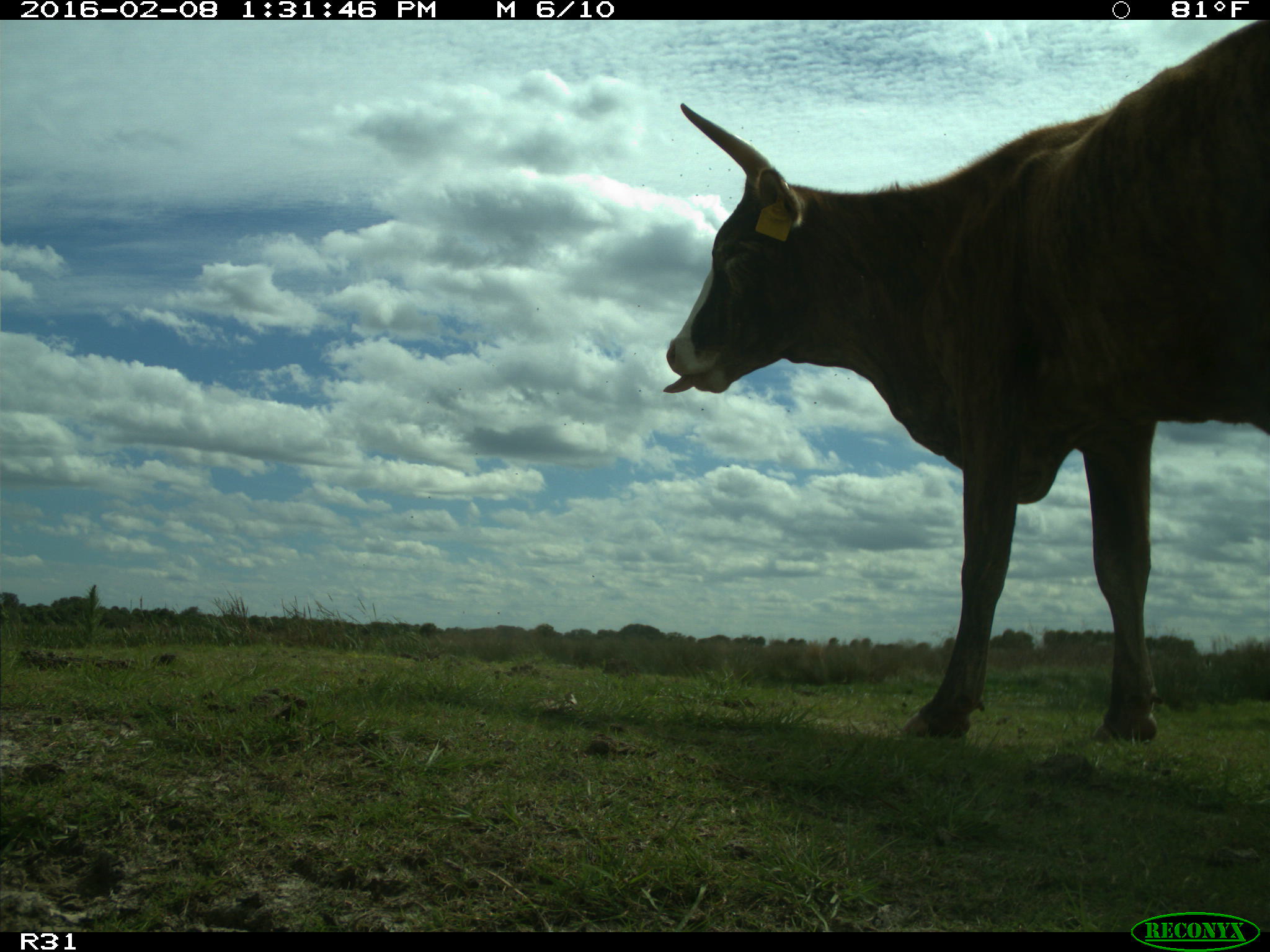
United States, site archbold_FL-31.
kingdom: Animalia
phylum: Chordata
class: Mammalia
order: Artiodactyla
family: Bovidae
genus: Bos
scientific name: Bos taurus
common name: domestic cow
Bos taurus (domestic cow).